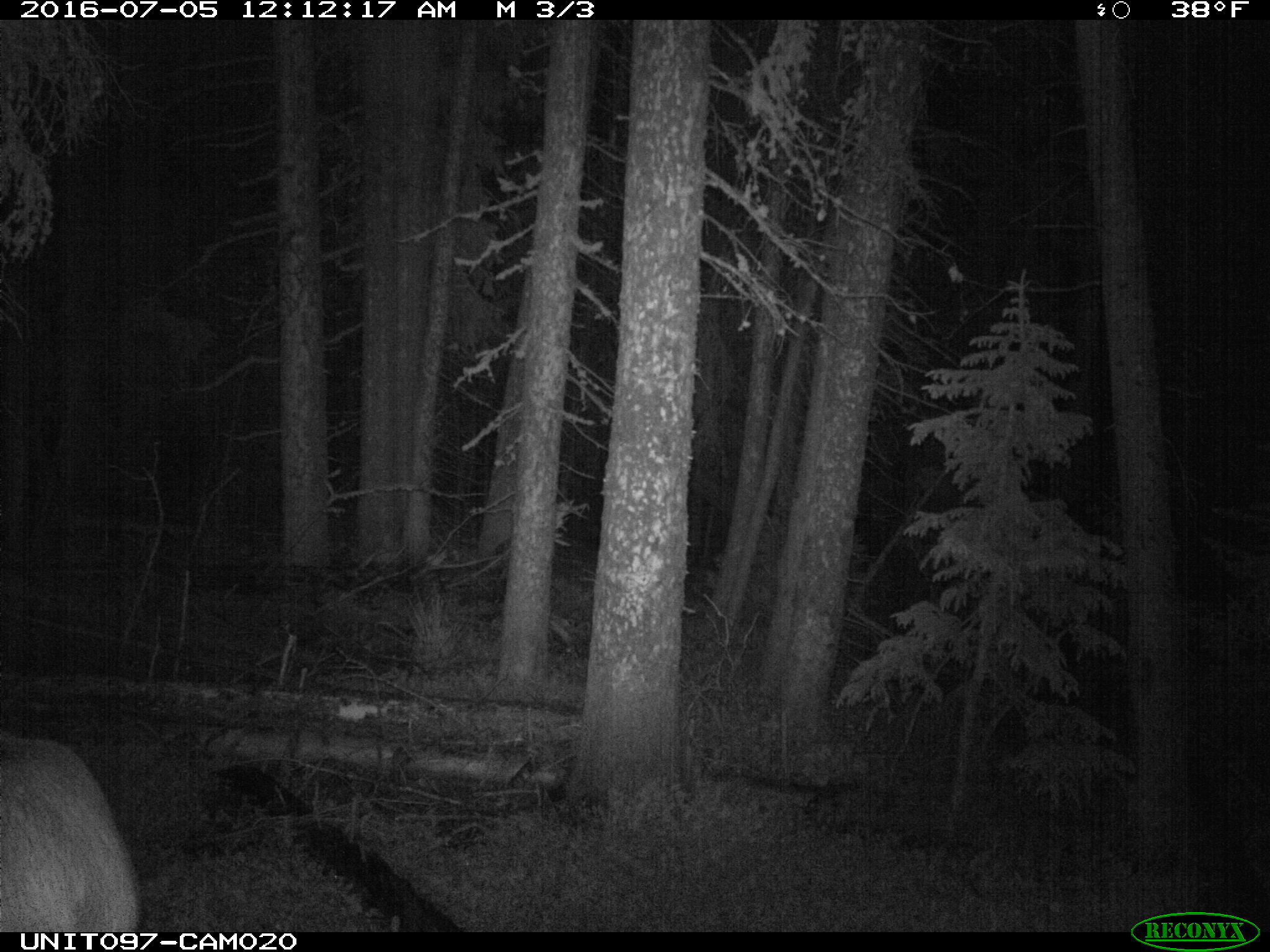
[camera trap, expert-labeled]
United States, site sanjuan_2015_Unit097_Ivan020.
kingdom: Animalia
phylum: Chordata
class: Mammalia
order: Artiodactyla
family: Cervidae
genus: Cervus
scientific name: Cervus elaphus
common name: red deer